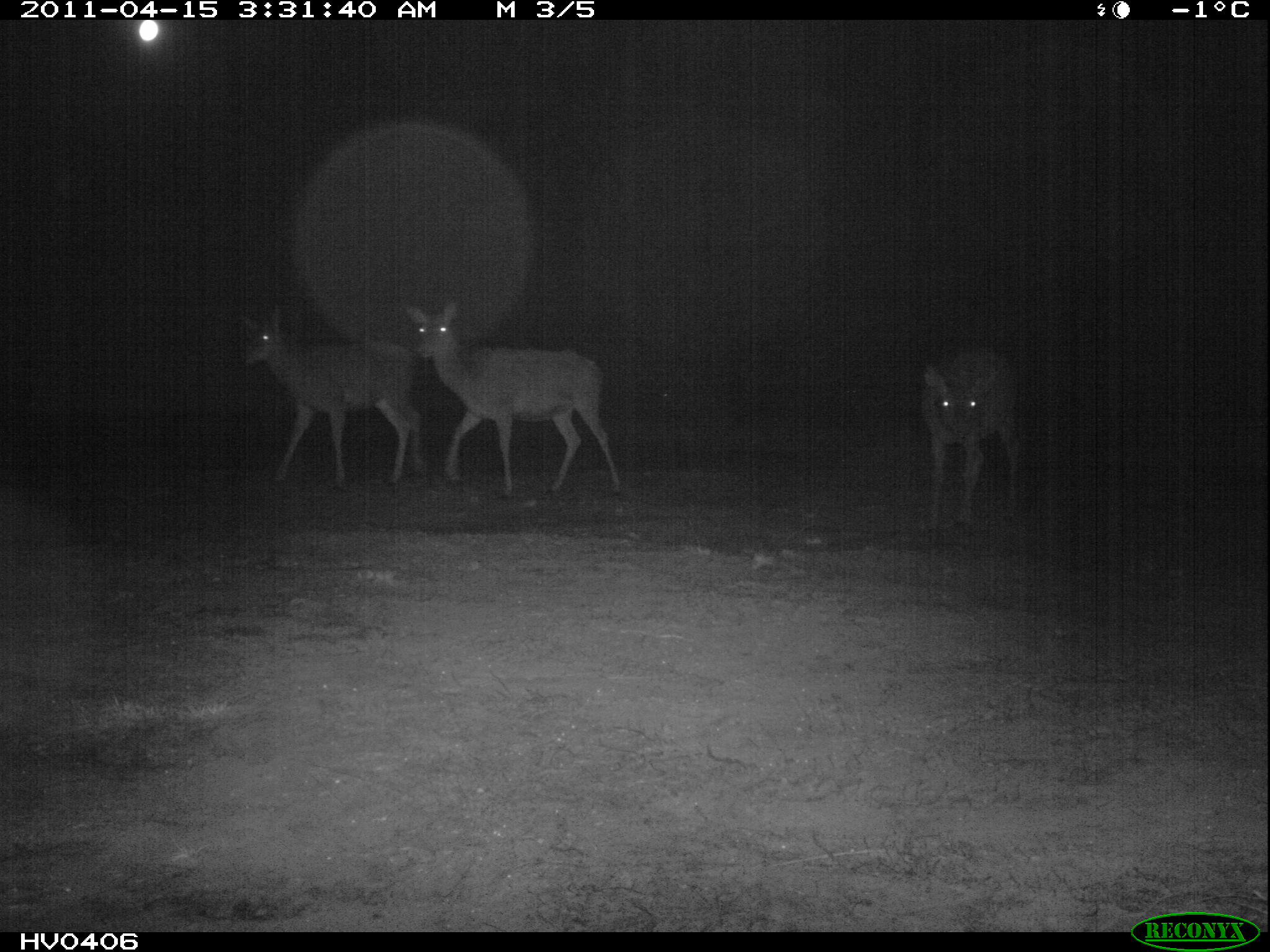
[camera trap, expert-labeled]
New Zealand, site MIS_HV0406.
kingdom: Animalia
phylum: Chordata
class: Mammalia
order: Artiodactyla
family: Cervidae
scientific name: Cervidae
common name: deer